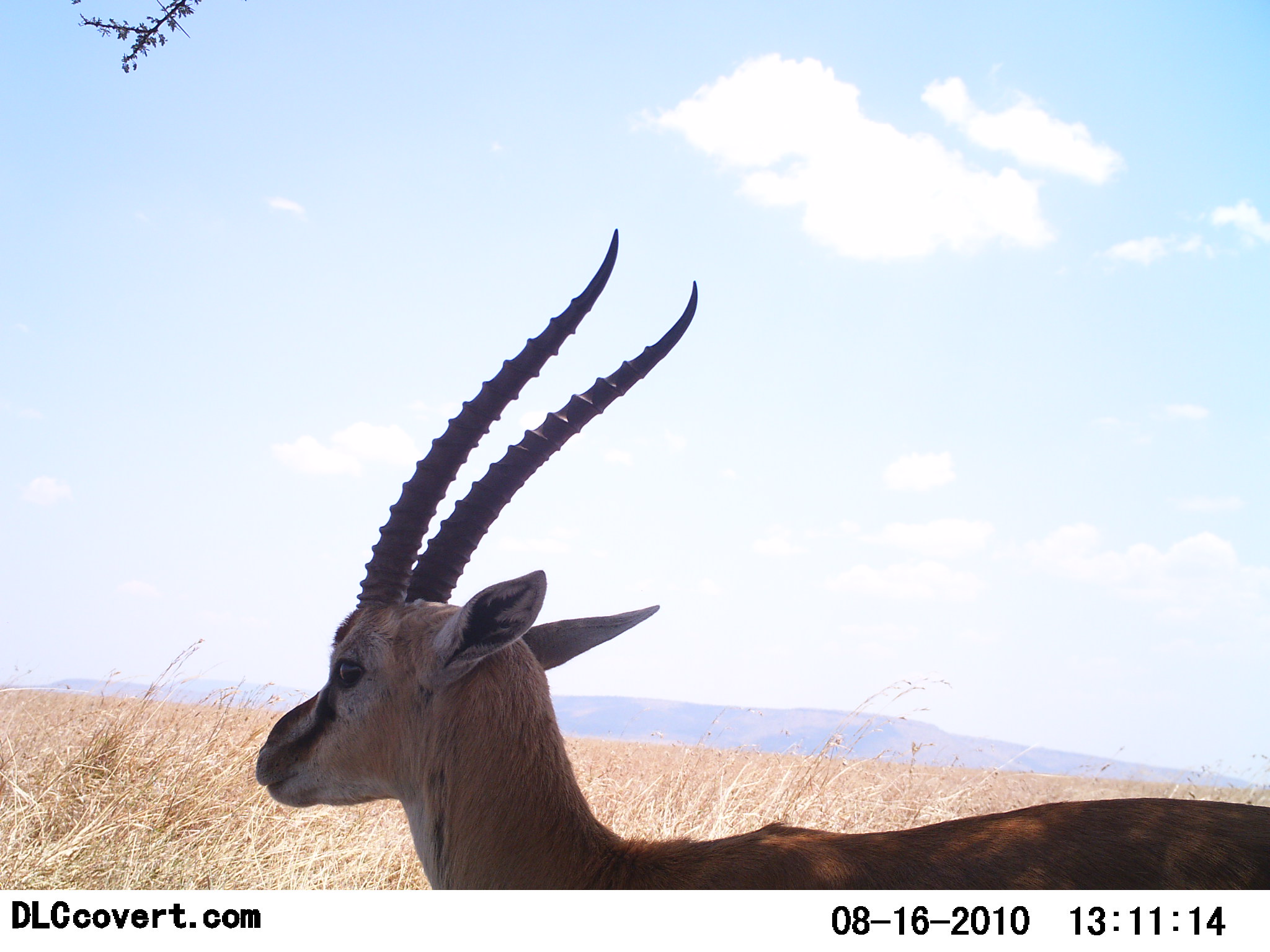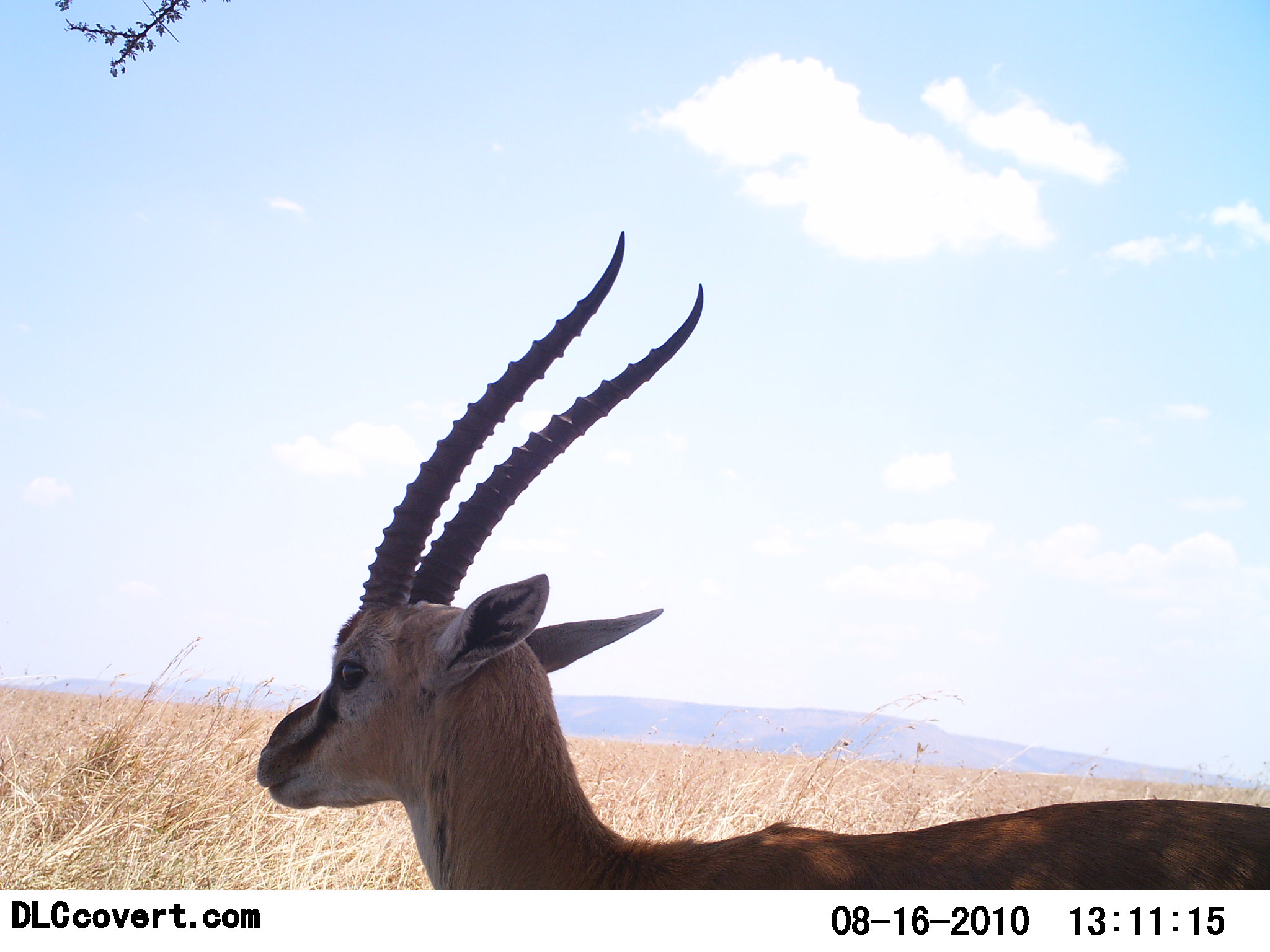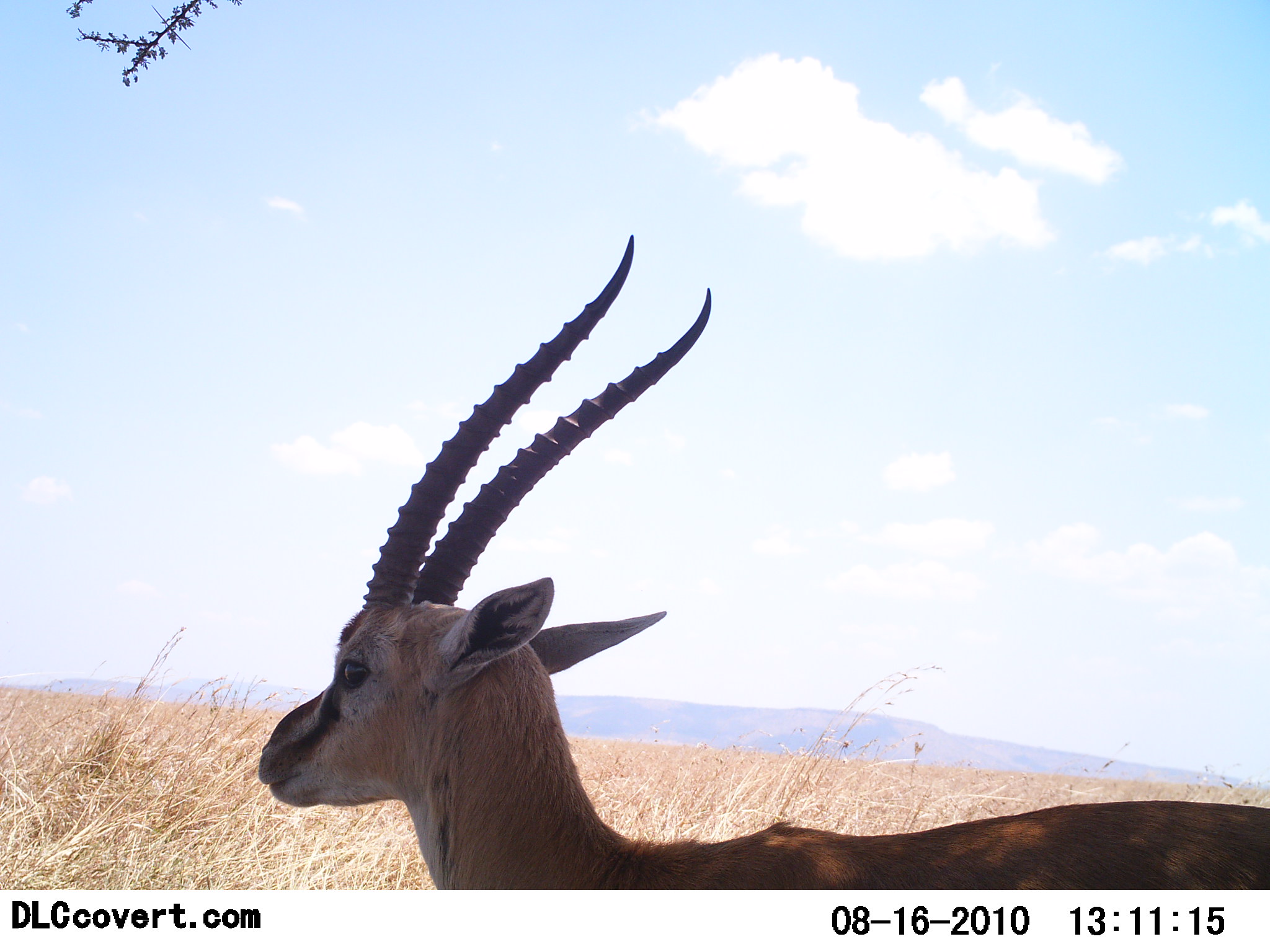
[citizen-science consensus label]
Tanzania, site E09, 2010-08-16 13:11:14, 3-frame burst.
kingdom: Animalia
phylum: Chordata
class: Mammalia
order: Artiodactyla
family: Bovidae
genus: Eudorcas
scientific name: Eudorcas thomsonii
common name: thomson's gazelle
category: gazellethomsons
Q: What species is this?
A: Gazellethomsons (thomson's gazelle) (Eudorcas thomsonii).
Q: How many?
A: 1.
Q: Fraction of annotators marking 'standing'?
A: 100%.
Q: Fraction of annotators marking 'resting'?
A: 0%.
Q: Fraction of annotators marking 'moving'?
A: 0%.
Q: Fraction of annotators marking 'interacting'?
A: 0%.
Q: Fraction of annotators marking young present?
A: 0%.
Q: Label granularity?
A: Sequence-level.